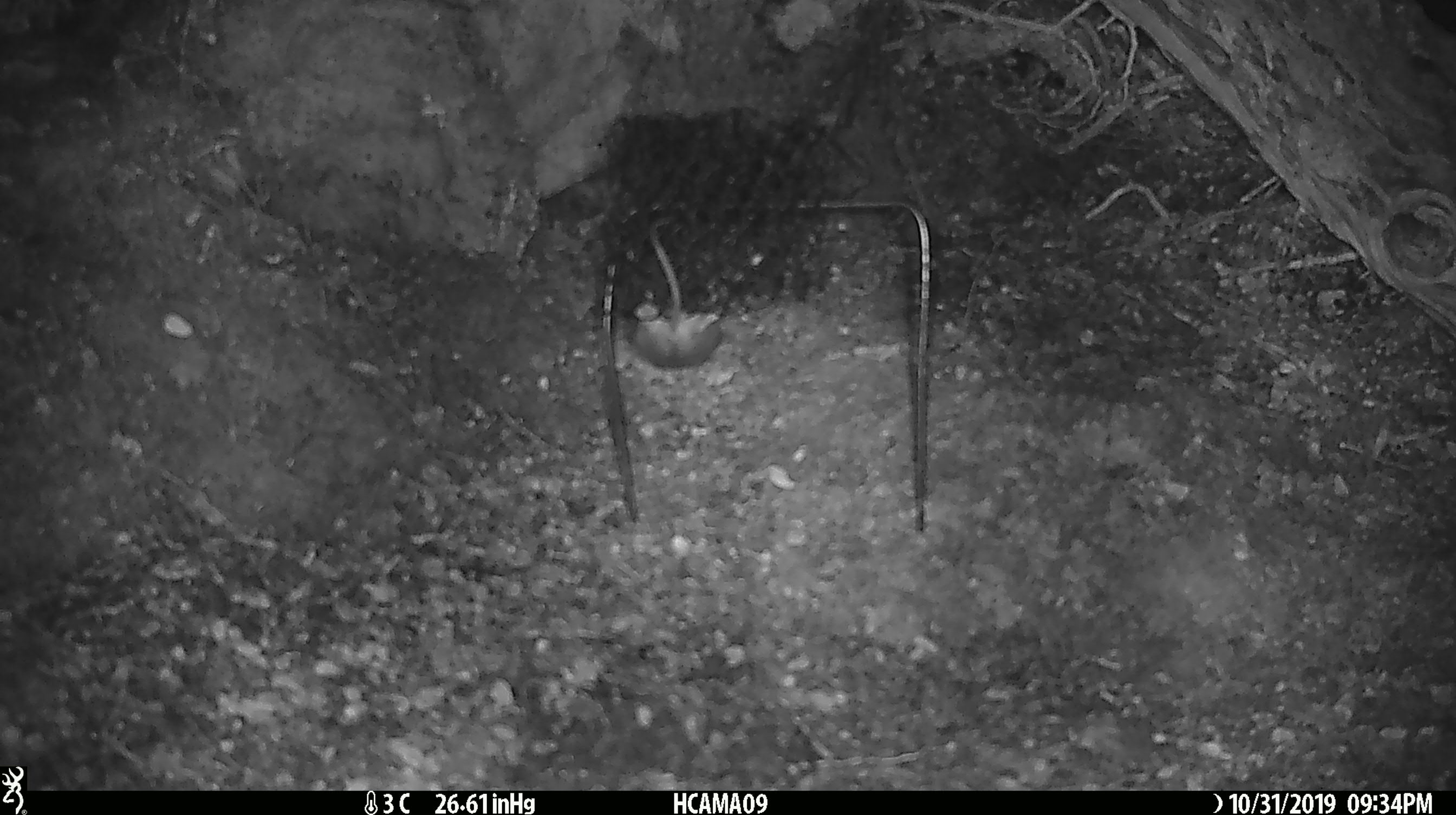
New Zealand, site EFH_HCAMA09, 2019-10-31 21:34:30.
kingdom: Animalia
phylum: Chordata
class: Mammalia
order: Rodentia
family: Muridae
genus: Mus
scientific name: Mus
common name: mouse